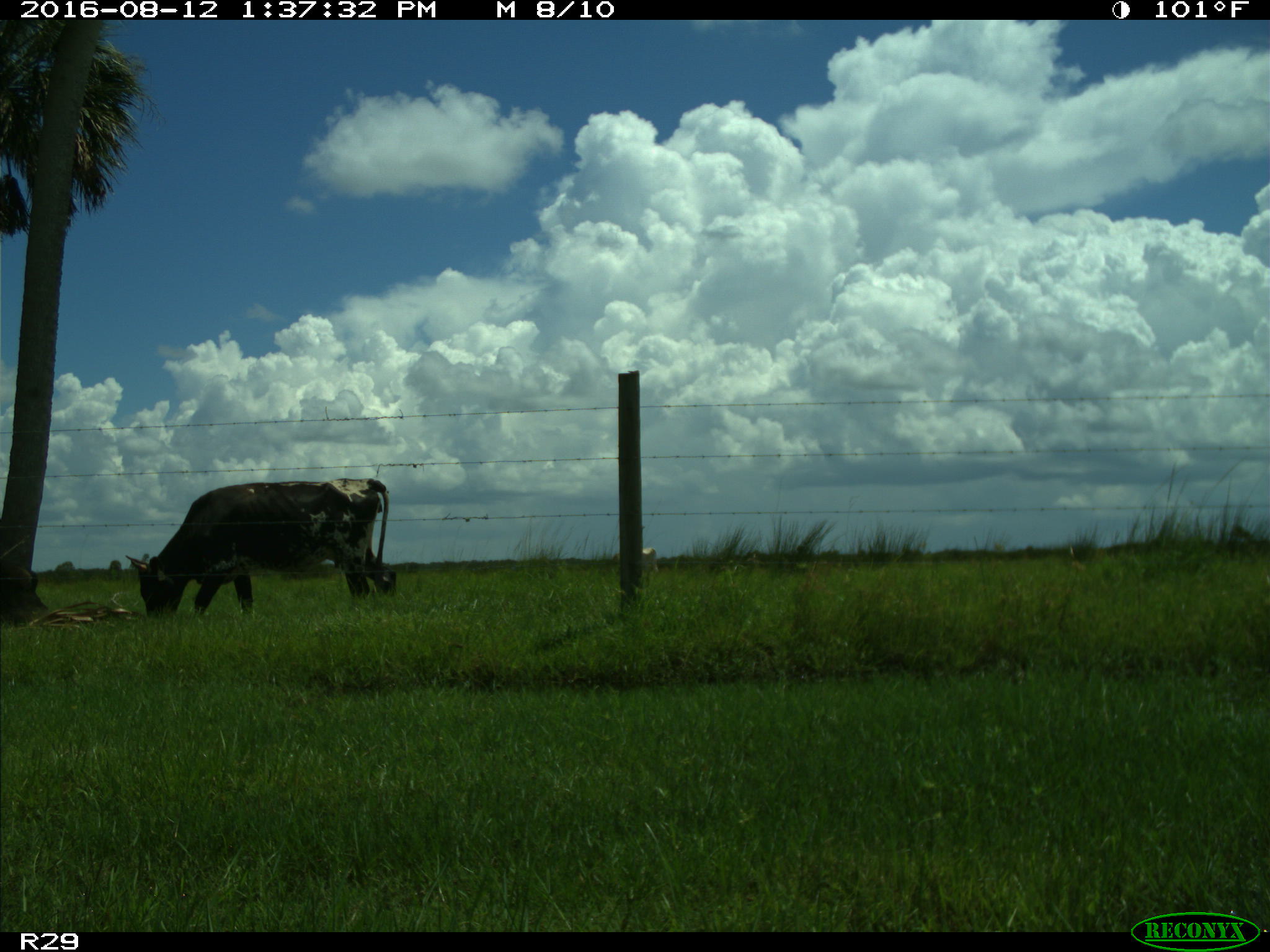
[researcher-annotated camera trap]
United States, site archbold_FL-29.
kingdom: Animalia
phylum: Chordata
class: Mammalia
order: Artiodactyla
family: Bovidae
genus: Bos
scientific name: Bos taurus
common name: domestic cow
Bos taurus (domestic cow).